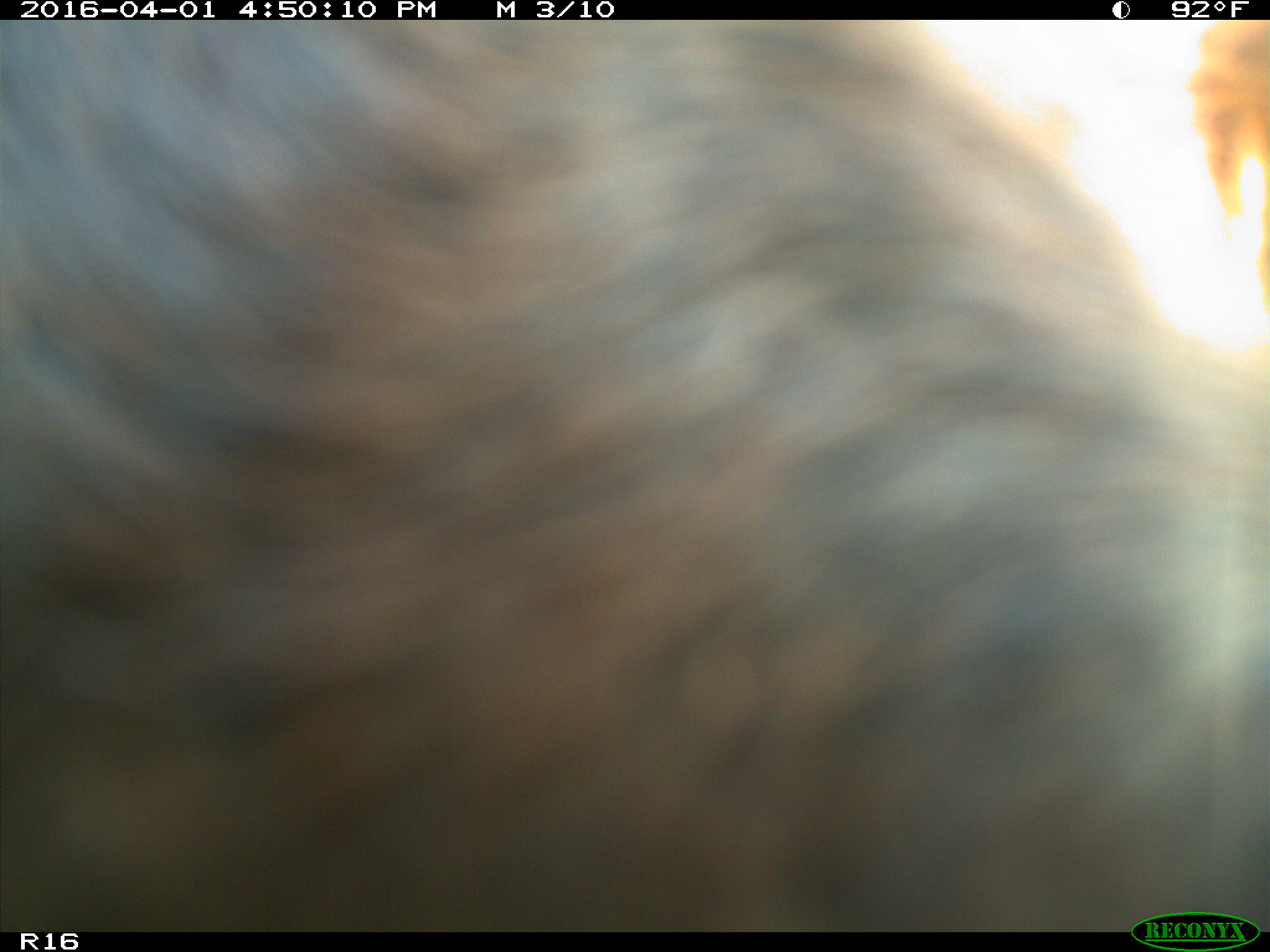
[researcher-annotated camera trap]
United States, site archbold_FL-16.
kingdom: Animalia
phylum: Chordata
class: Mammalia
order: Artiodactyla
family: Bovidae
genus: Bos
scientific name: Bos taurus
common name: domestic cow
Bos taurus (domestic cow).